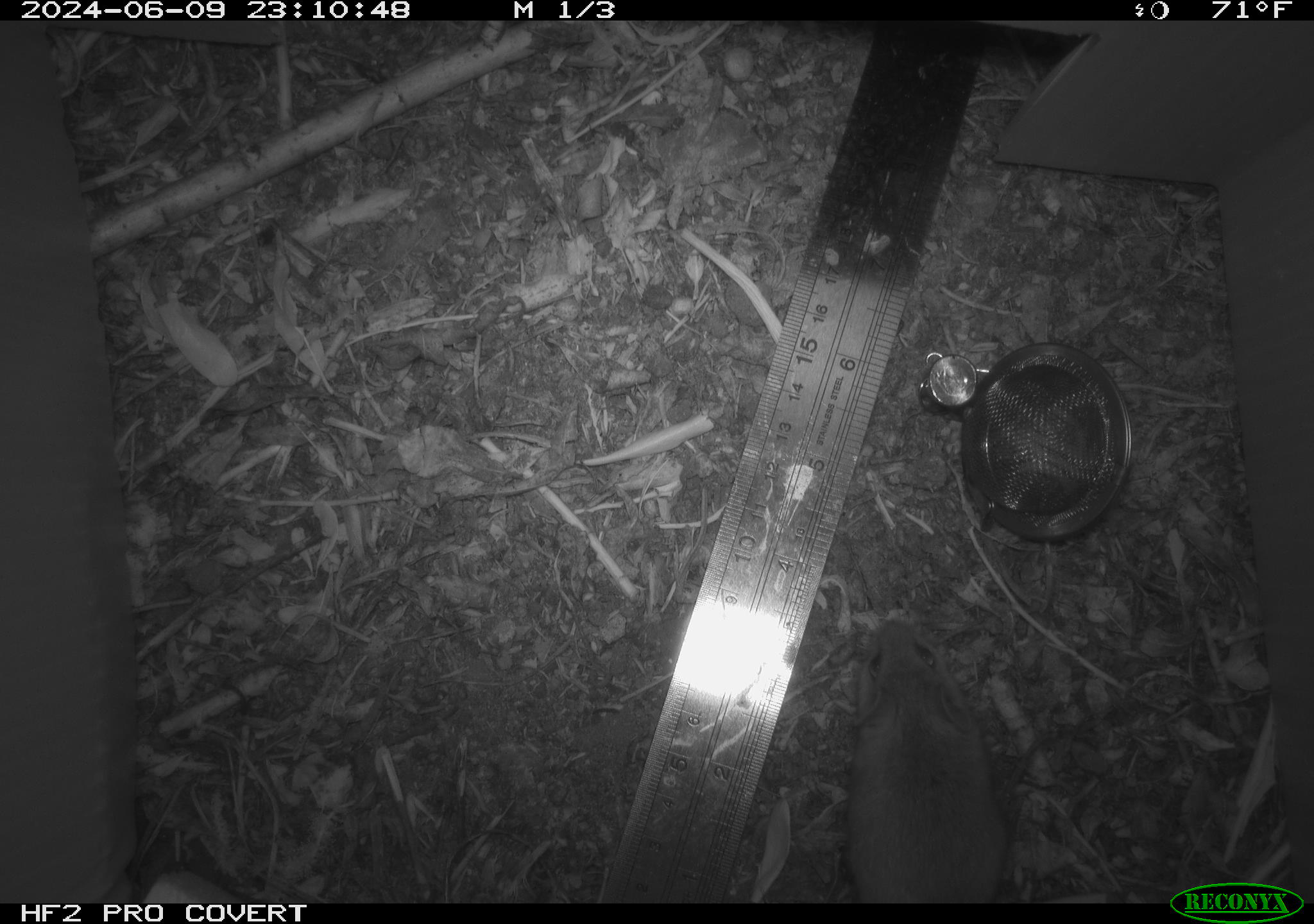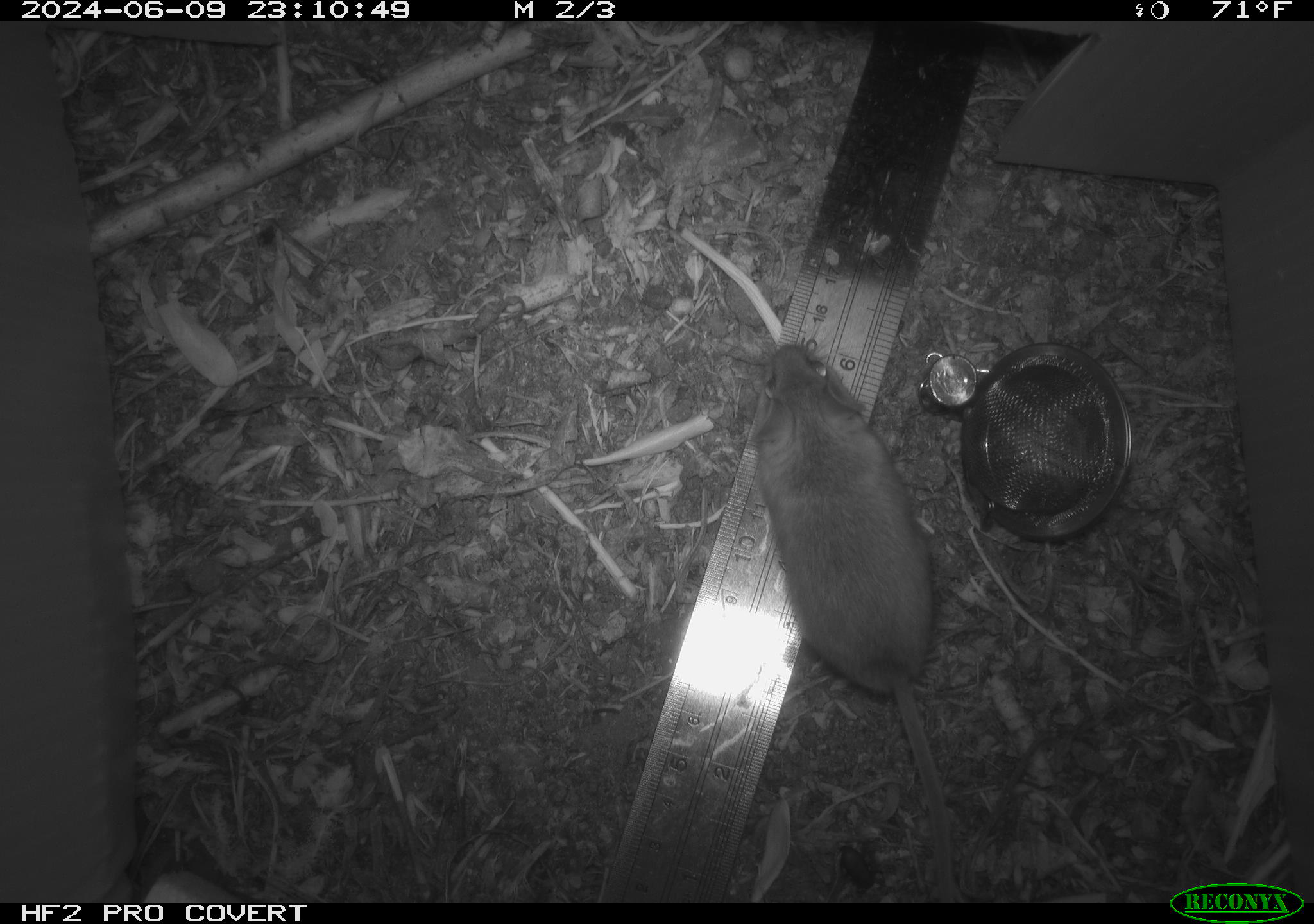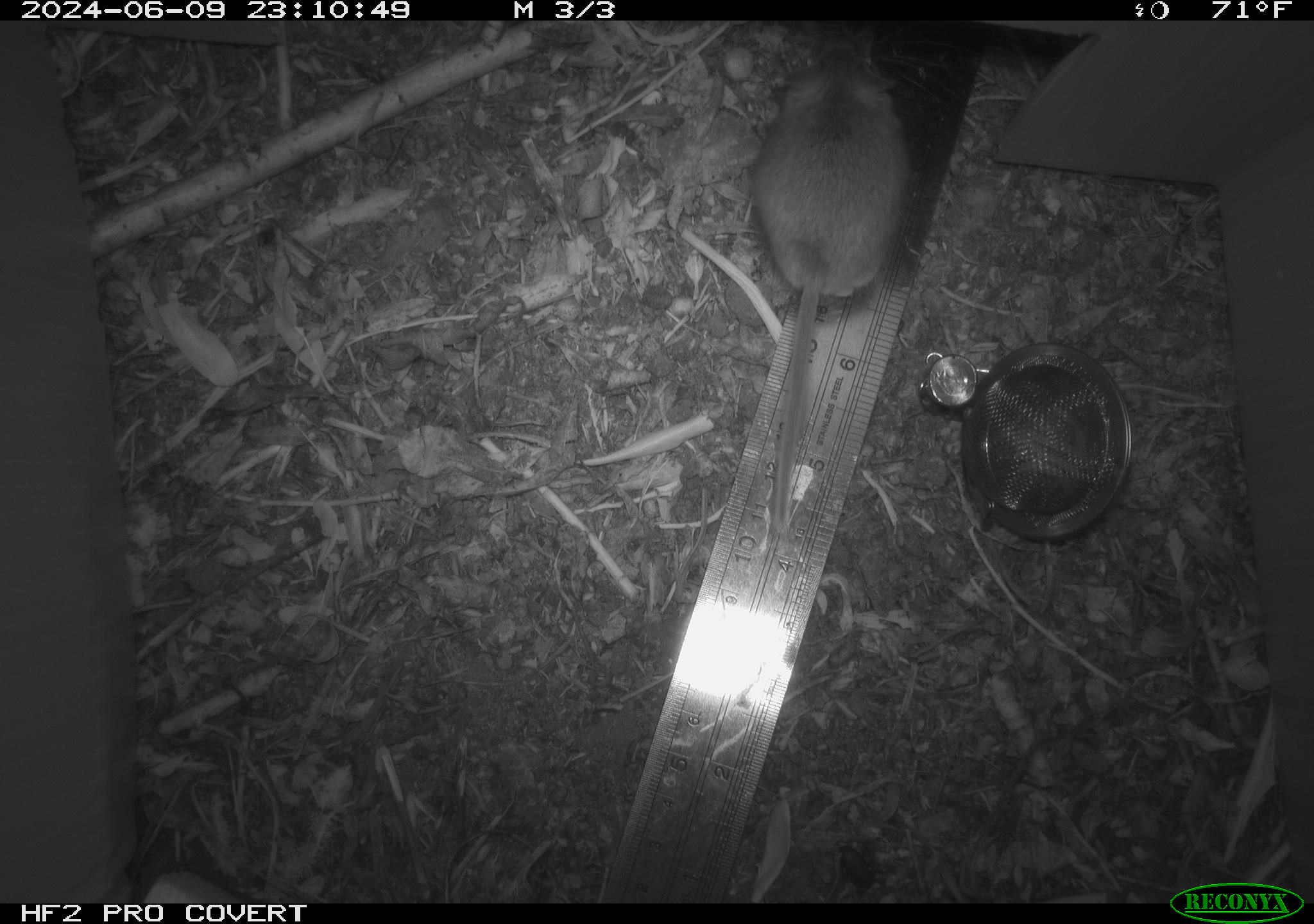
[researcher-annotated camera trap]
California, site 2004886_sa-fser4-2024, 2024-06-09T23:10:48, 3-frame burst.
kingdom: Animalia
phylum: Chordata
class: Mammalia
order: Rodentia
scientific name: Rodentia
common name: rodent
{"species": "rodent (Rodentia)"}